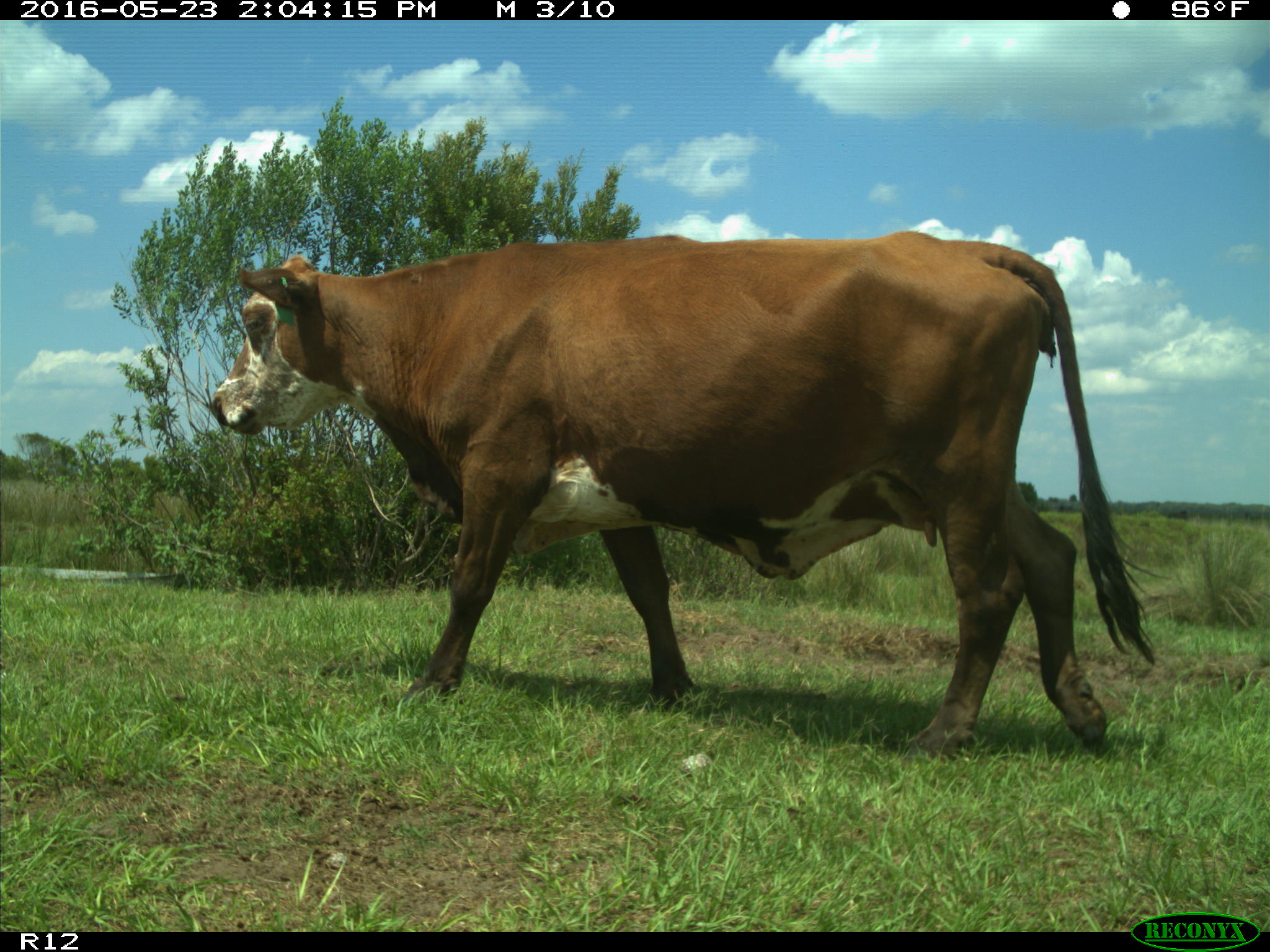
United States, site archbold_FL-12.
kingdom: Animalia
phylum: Chordata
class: Mammalia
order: Artiodactyla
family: Bovidae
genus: Bos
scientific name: Bos taurus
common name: domestic cow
Bos taurus (domestic cow).